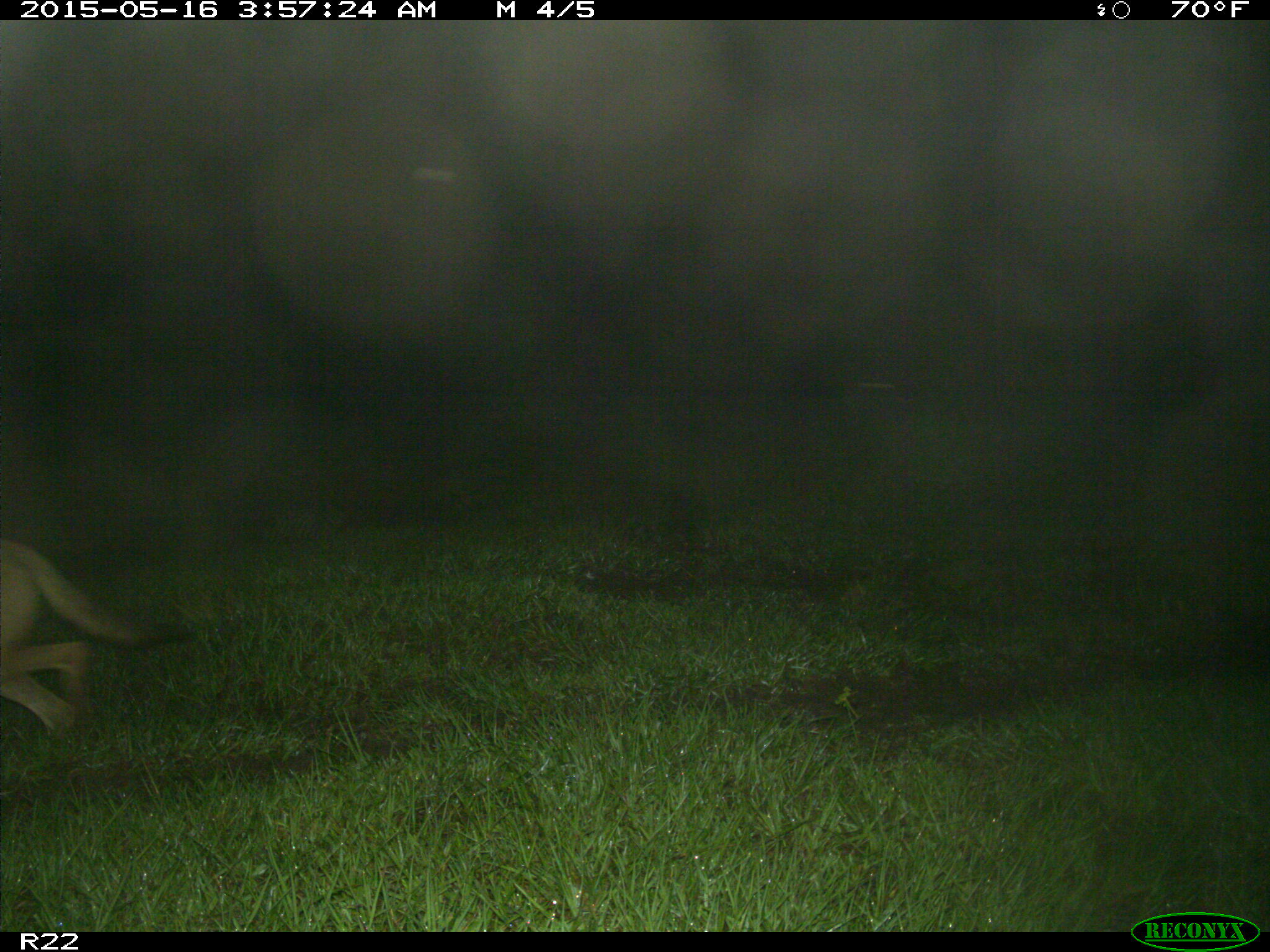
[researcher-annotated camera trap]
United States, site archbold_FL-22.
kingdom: Animalia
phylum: Chordata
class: Mammalia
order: Carnivora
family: Canidae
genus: Canis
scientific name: Canis latrans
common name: coyote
Canis latrans (coyote).